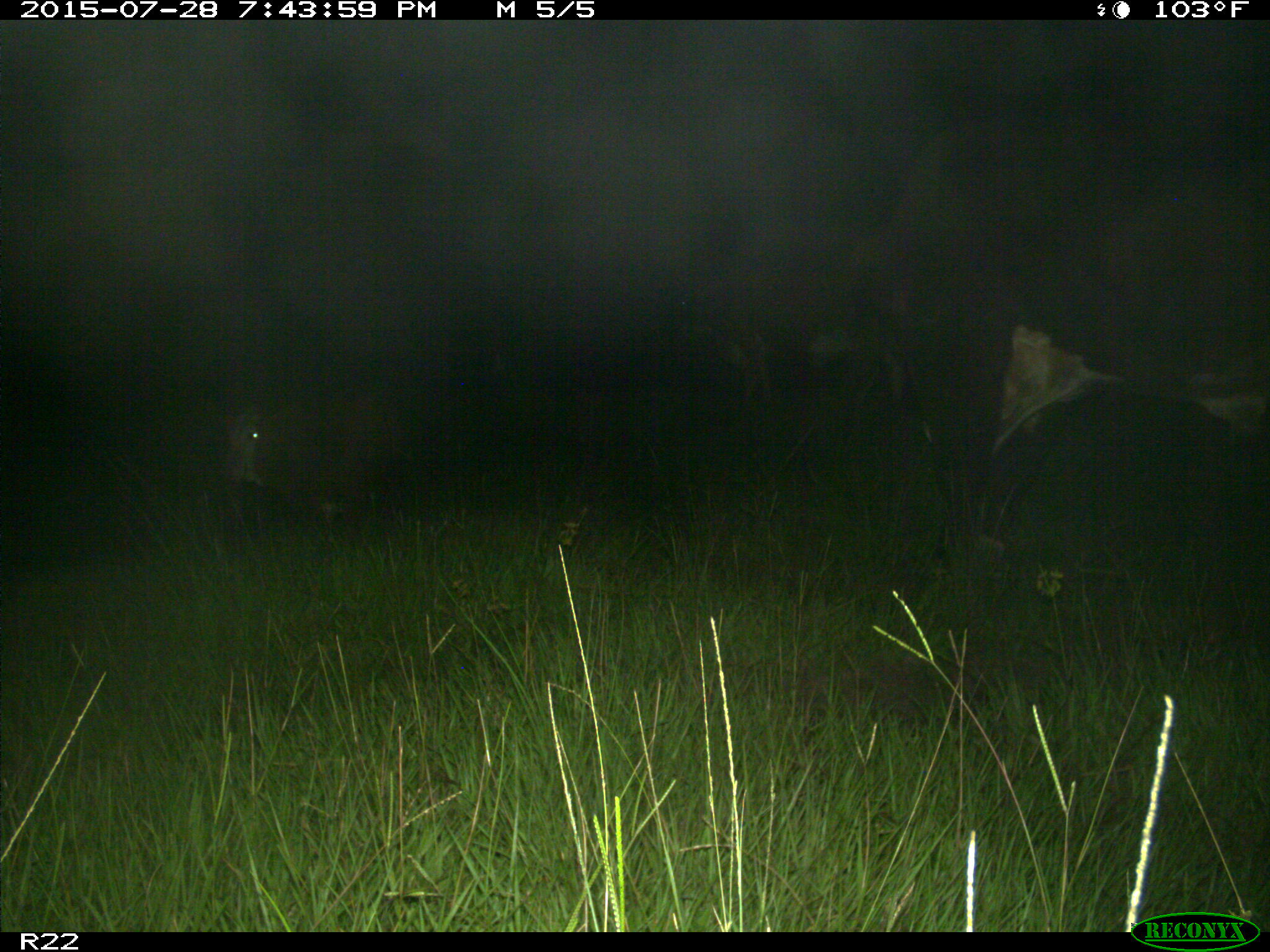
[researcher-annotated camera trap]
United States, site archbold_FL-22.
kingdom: Animalia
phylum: Chordata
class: Mammalia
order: Artiodactyla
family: Bovidae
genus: Bos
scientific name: Bos taurus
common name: domestic cow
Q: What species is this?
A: Bos taurus (domestic cow).